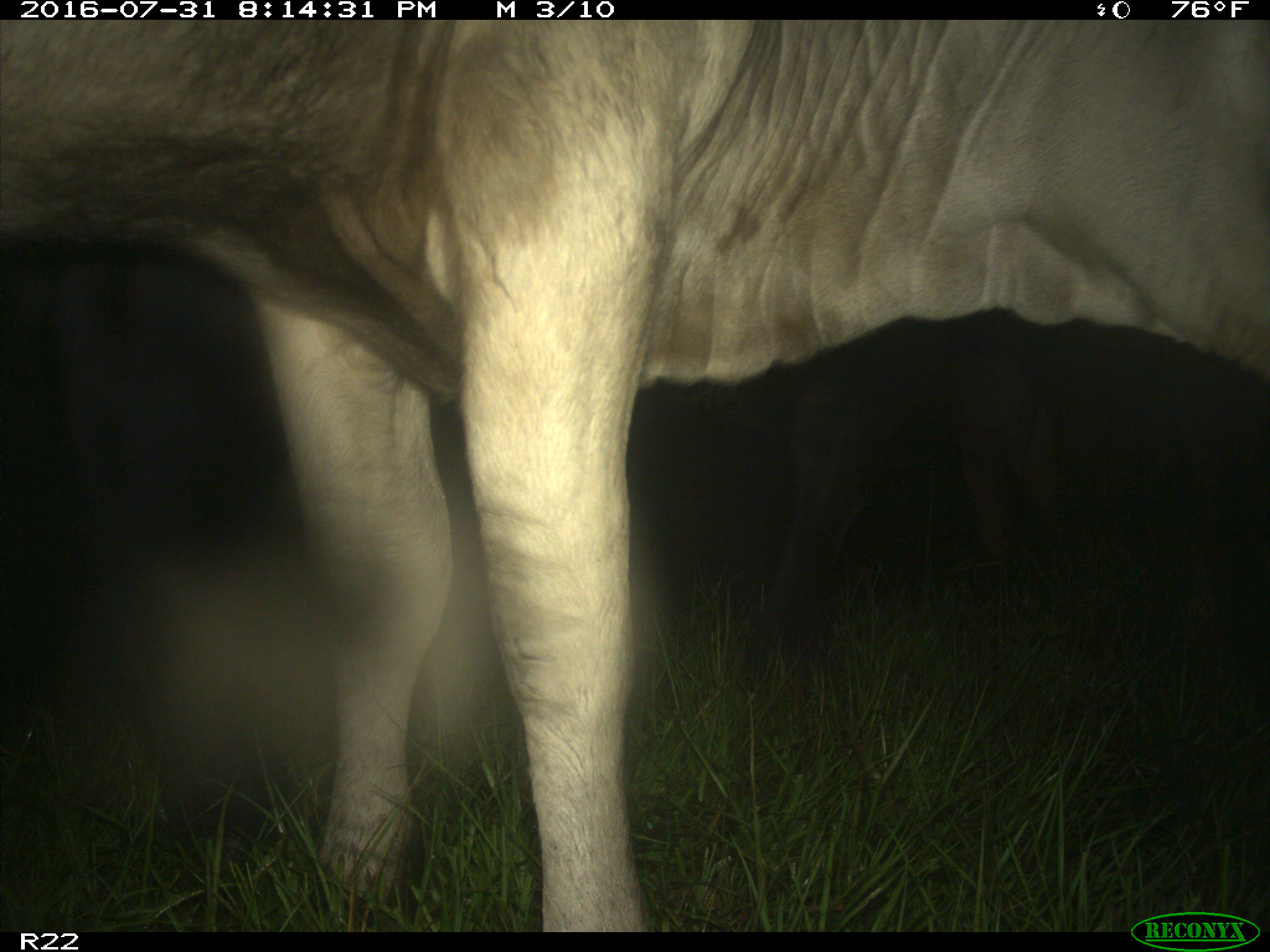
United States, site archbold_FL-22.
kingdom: Animalia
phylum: Chordata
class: Mammalia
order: Artiodactyla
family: Bovidae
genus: Bos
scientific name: Bos taurus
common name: domestic cow